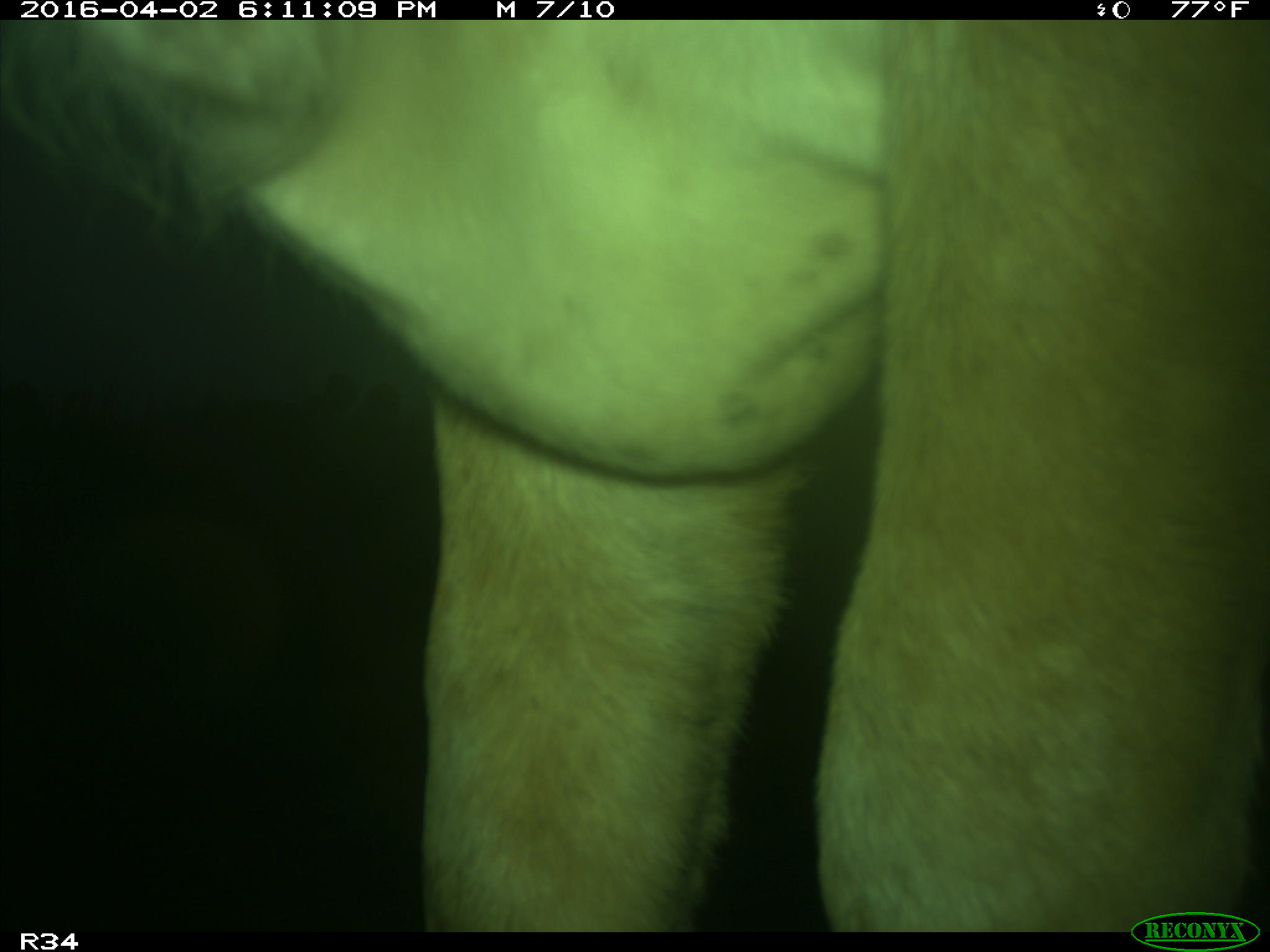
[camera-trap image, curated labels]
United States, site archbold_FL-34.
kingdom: Animalia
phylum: Chordata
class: Mammalia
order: Artiodactyla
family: Bovidae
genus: Bos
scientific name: Bos taurus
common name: domestic cow